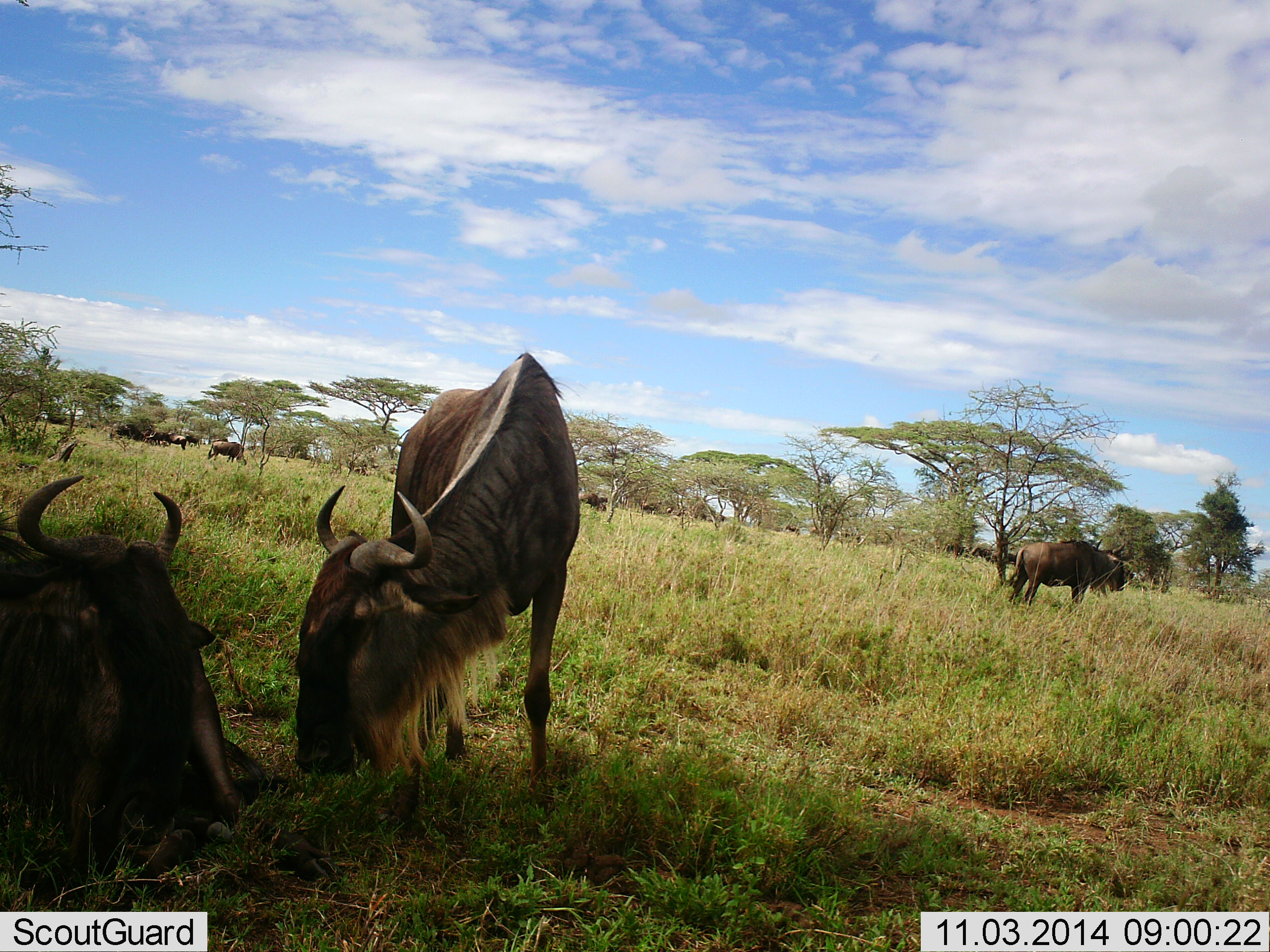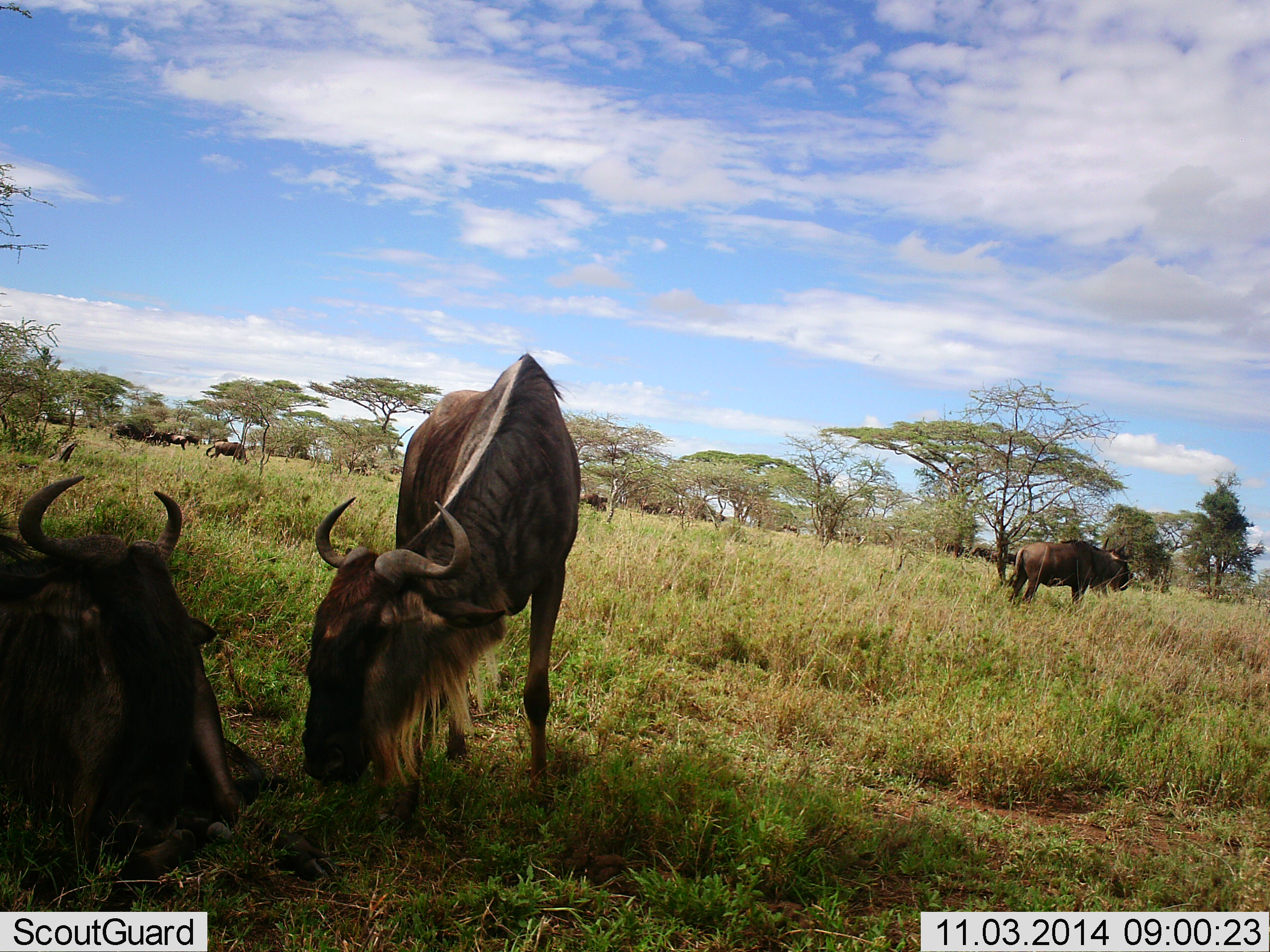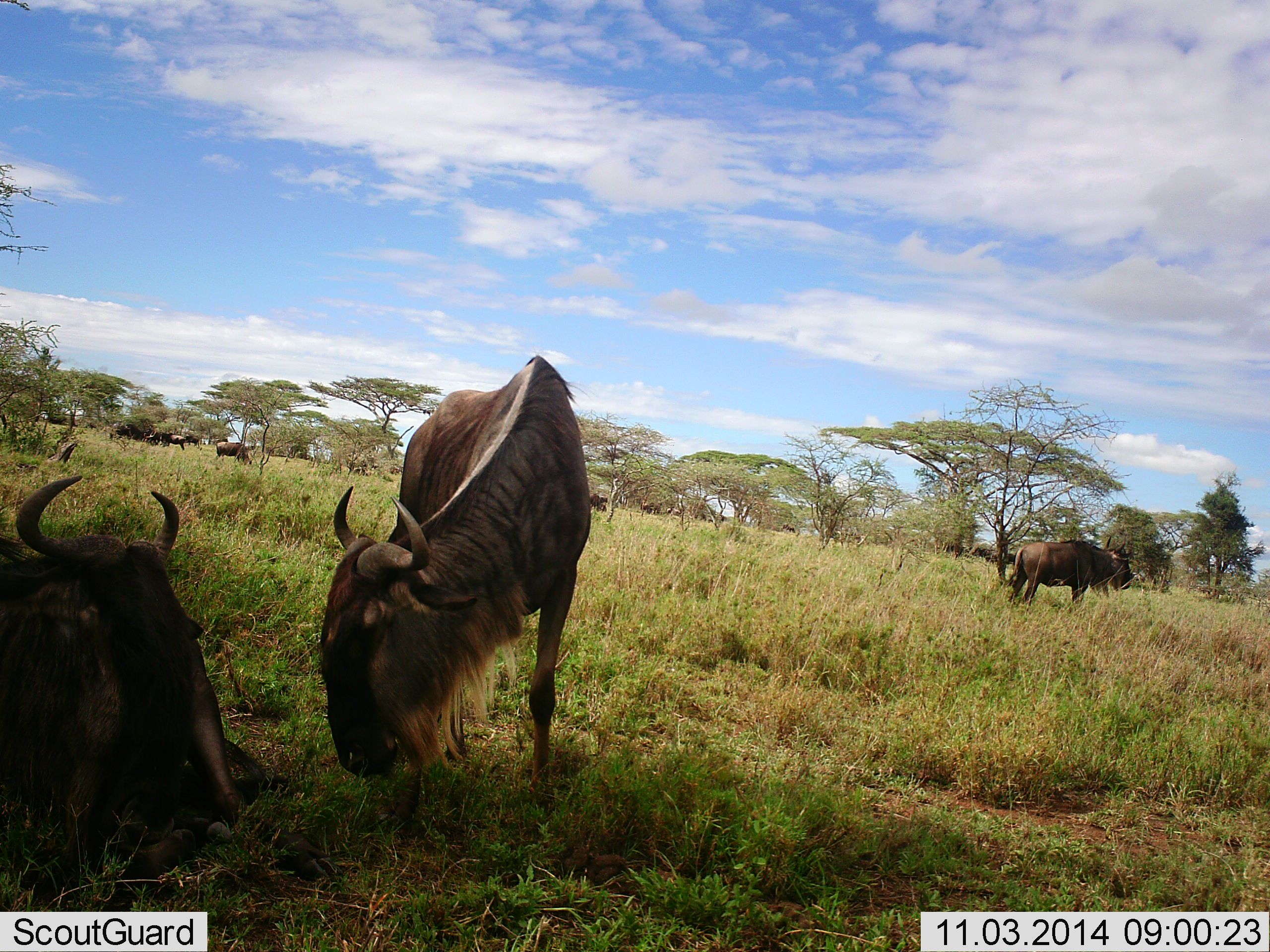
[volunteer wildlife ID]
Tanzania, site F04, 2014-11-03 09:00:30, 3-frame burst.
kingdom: Animalia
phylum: Chordata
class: Mammalia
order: Artiodactyla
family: Bovidae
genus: Connochaetes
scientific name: Connochaetes taurinus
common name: blue wildebeest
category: wildebeest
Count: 11-50.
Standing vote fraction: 60%.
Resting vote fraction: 90%.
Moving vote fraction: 10%.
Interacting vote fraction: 0%.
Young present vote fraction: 0%.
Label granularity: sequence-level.